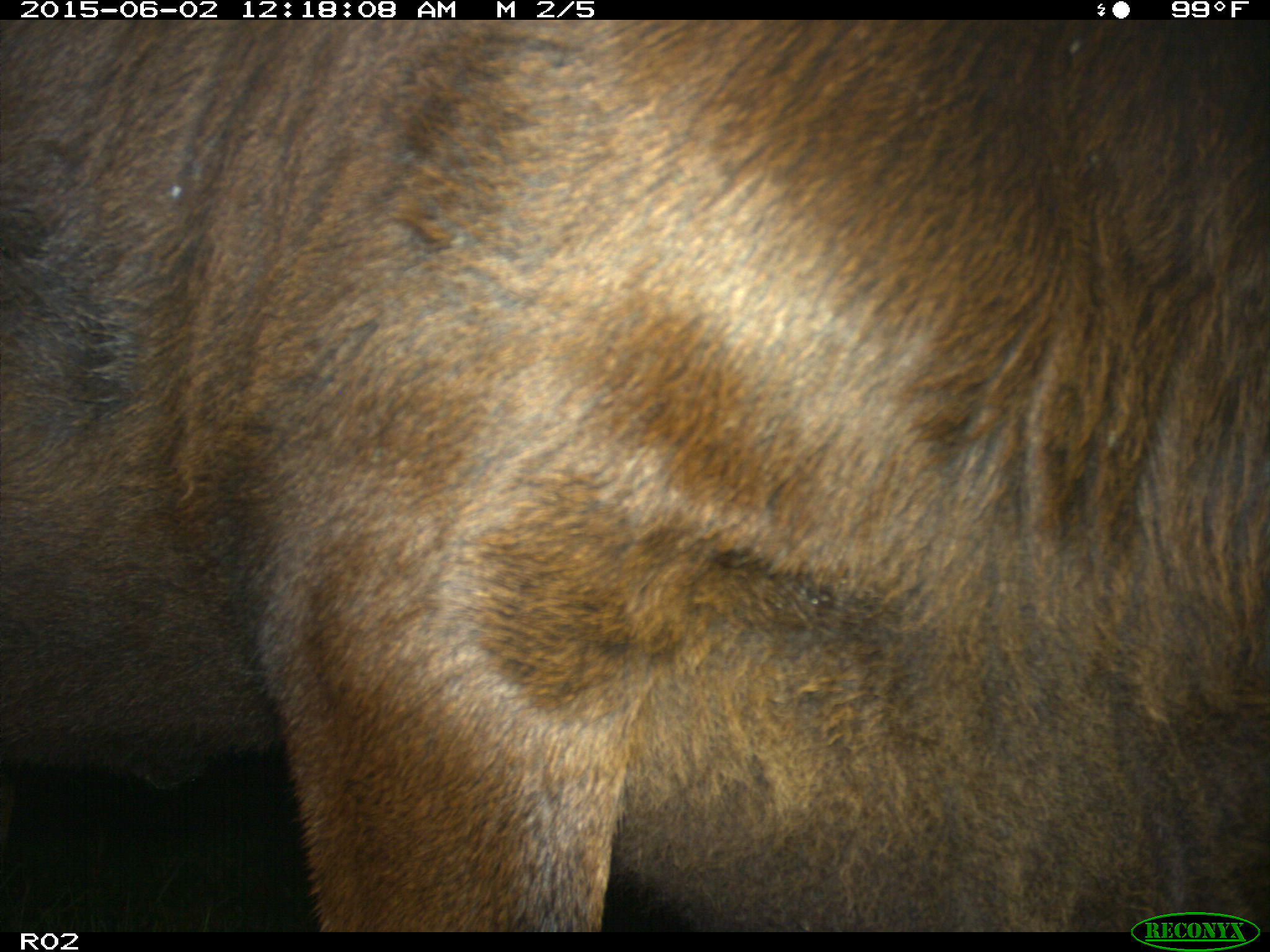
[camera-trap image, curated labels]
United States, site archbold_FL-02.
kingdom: Animalia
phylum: Chordata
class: Mammalia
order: Artiodactyla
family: Bovidae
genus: Bos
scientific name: Bos taurus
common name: domestic cow